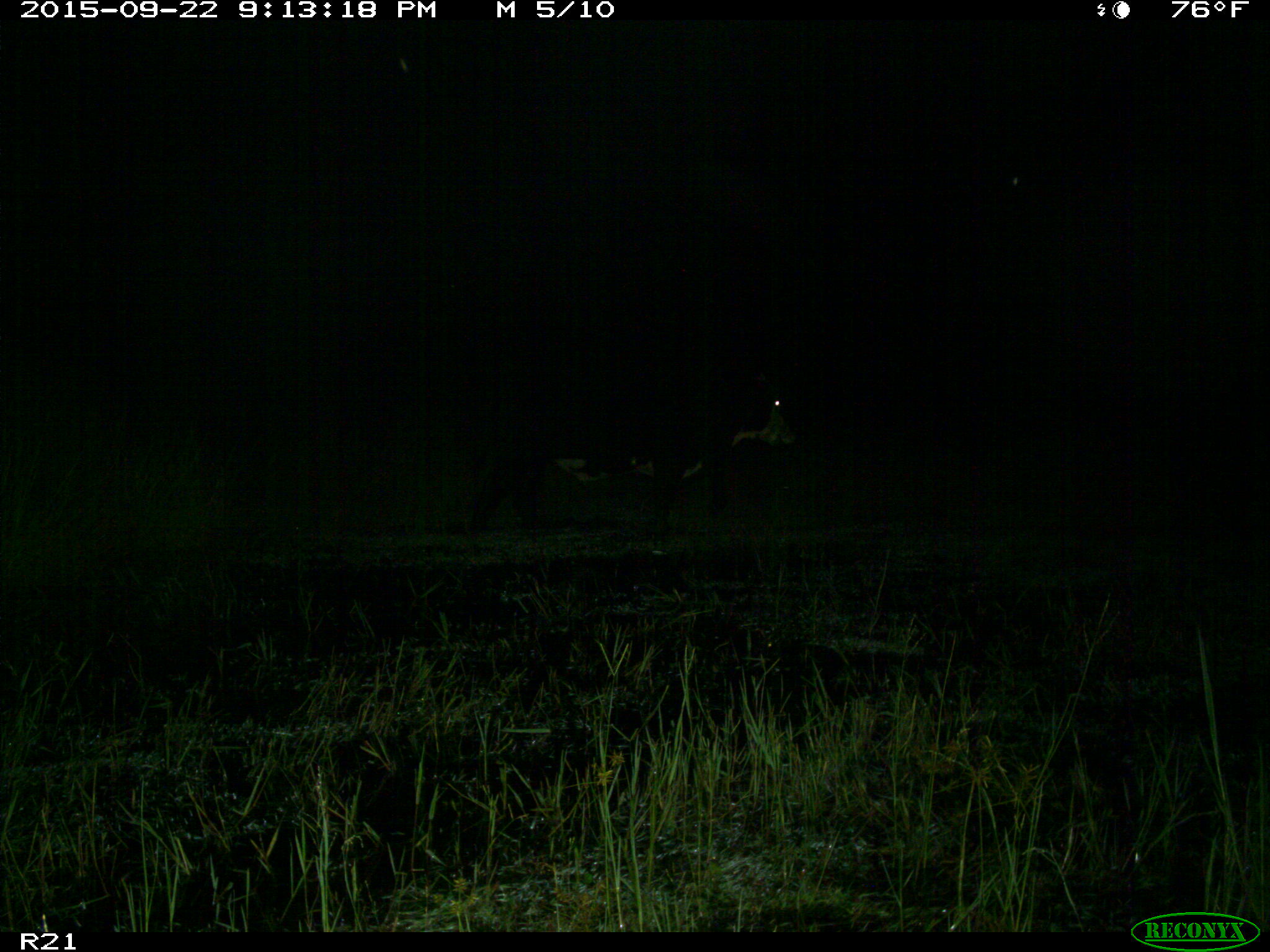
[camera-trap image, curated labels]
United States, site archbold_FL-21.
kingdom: Animalia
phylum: Chordata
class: Mammalia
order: Artiodactyla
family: Bovidae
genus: Bos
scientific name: Bos taurus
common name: domestic cow